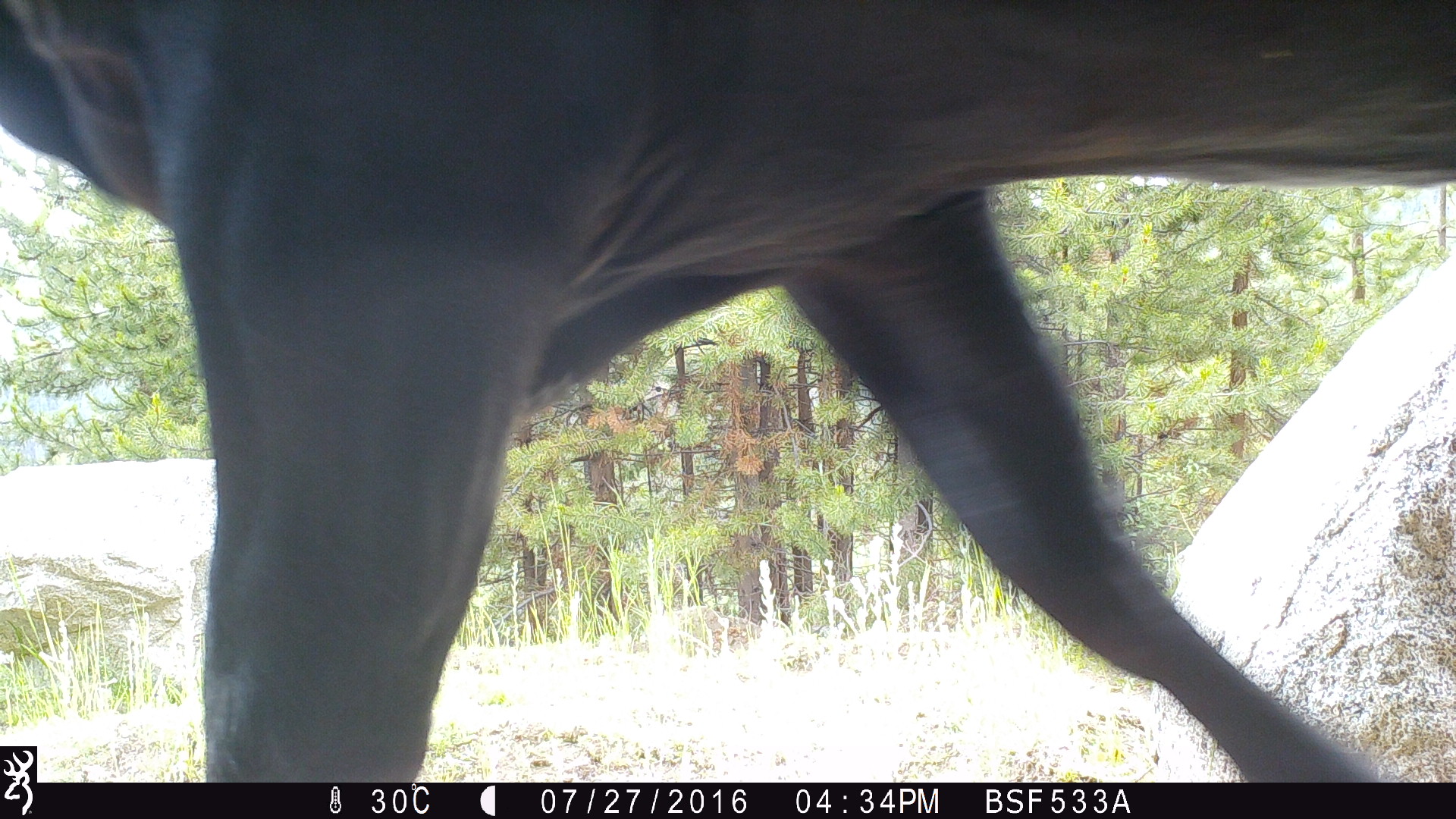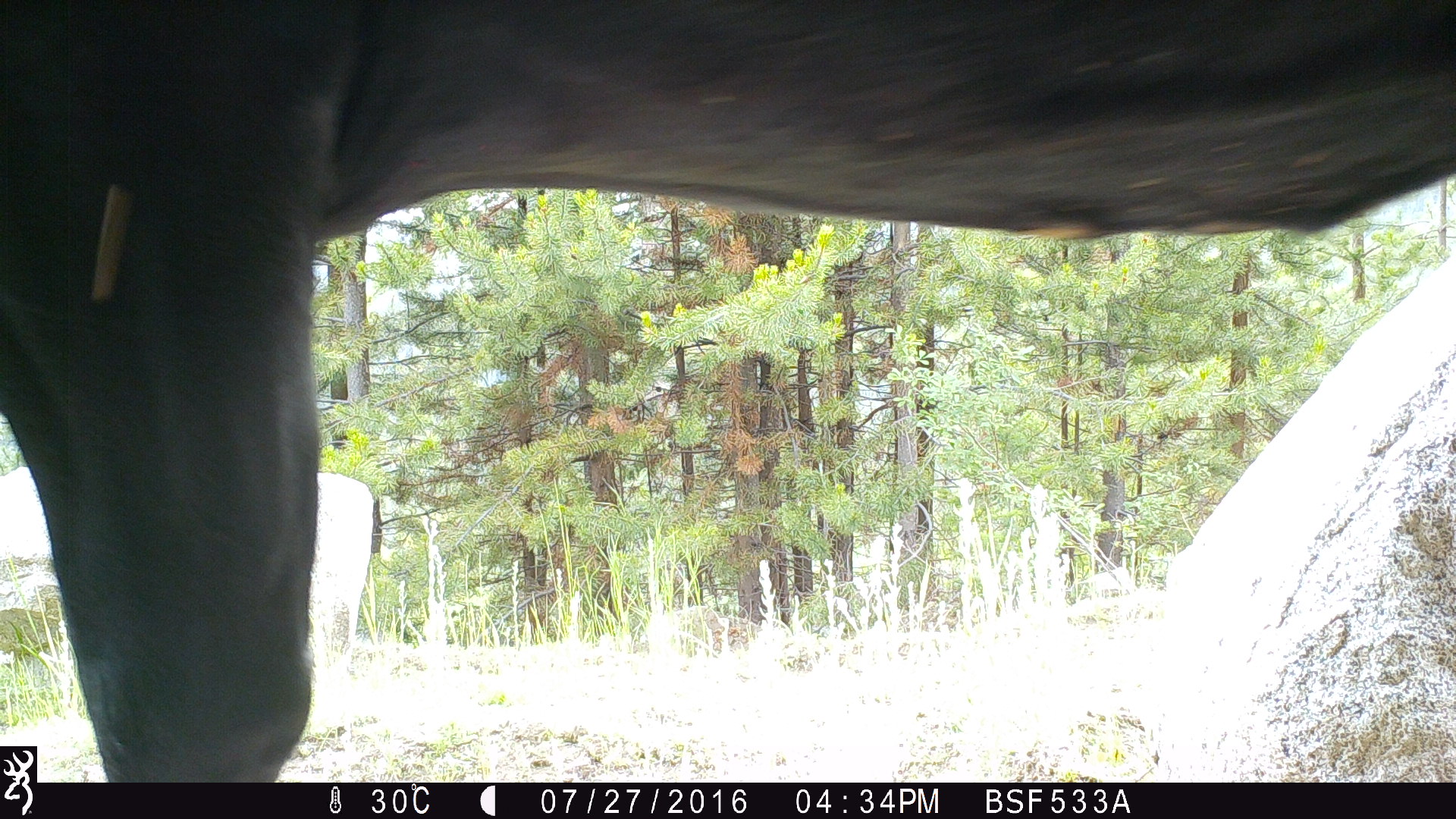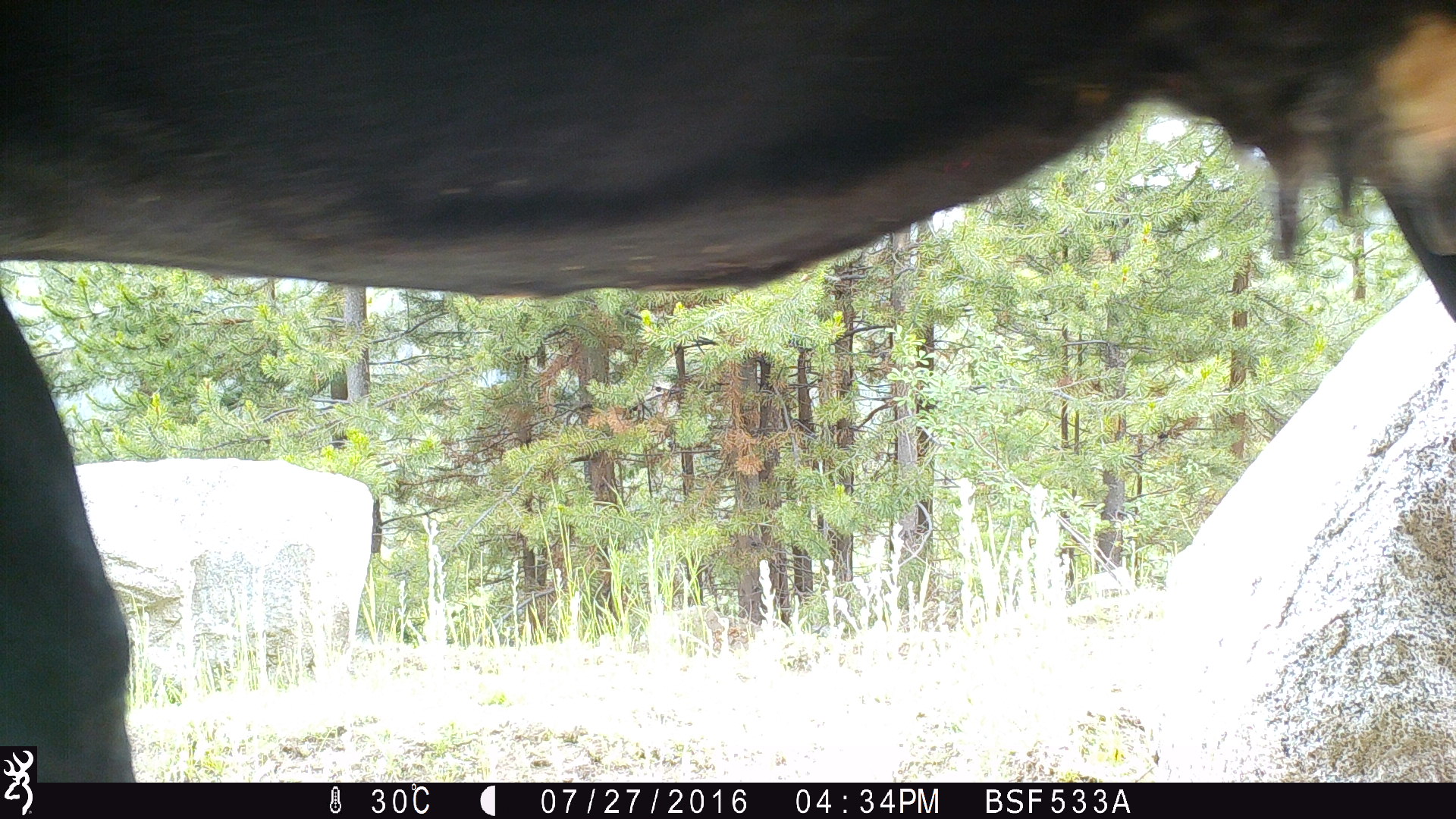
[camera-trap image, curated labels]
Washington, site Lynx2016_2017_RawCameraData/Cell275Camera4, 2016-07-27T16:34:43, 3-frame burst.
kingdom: Animalia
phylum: Chordata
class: Mammalia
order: Artiodactyla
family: Bovidae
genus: Bos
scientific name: Bos taurus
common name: domestic cattle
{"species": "domestic cattle (Bos taurus)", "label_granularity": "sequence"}